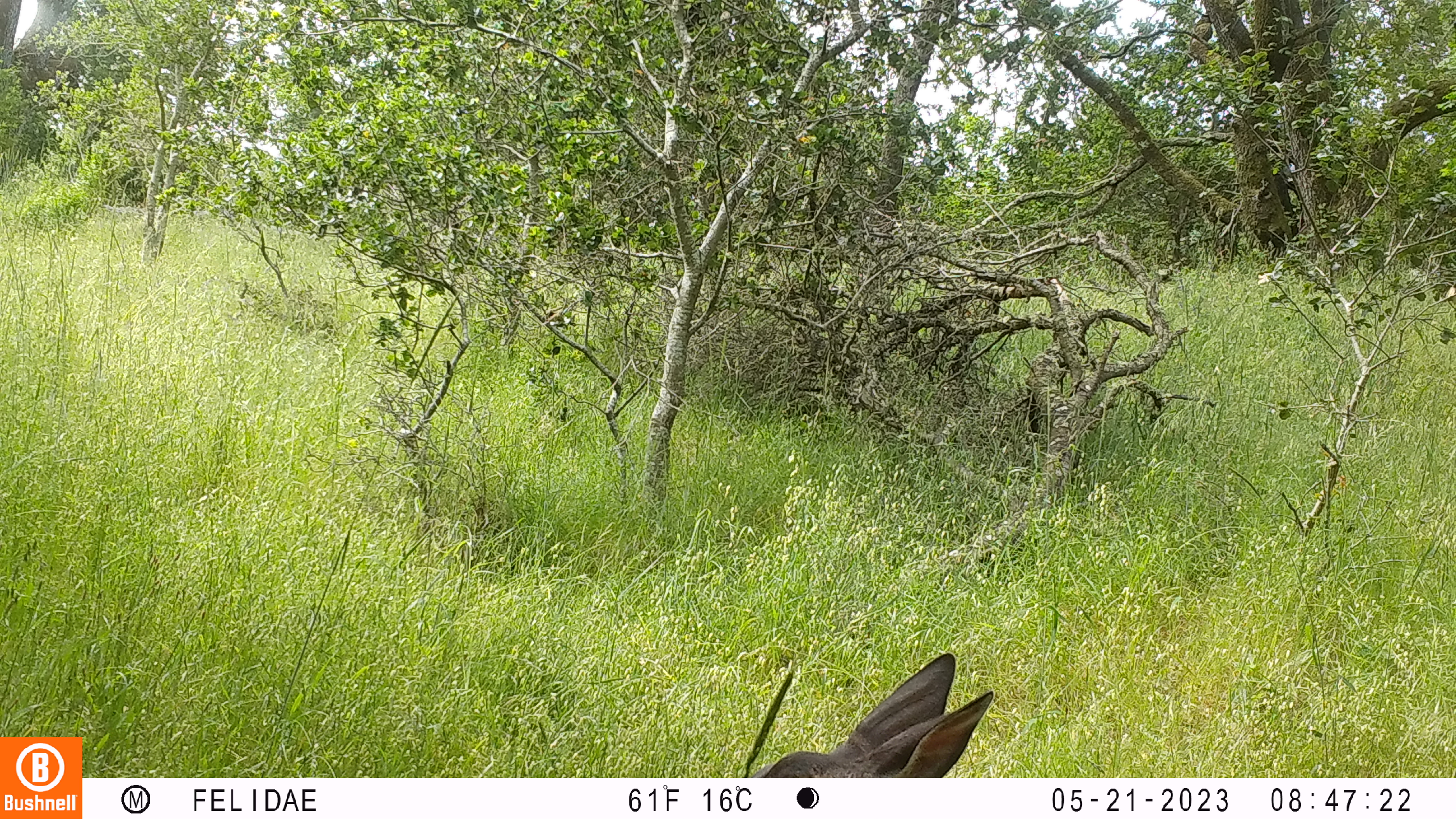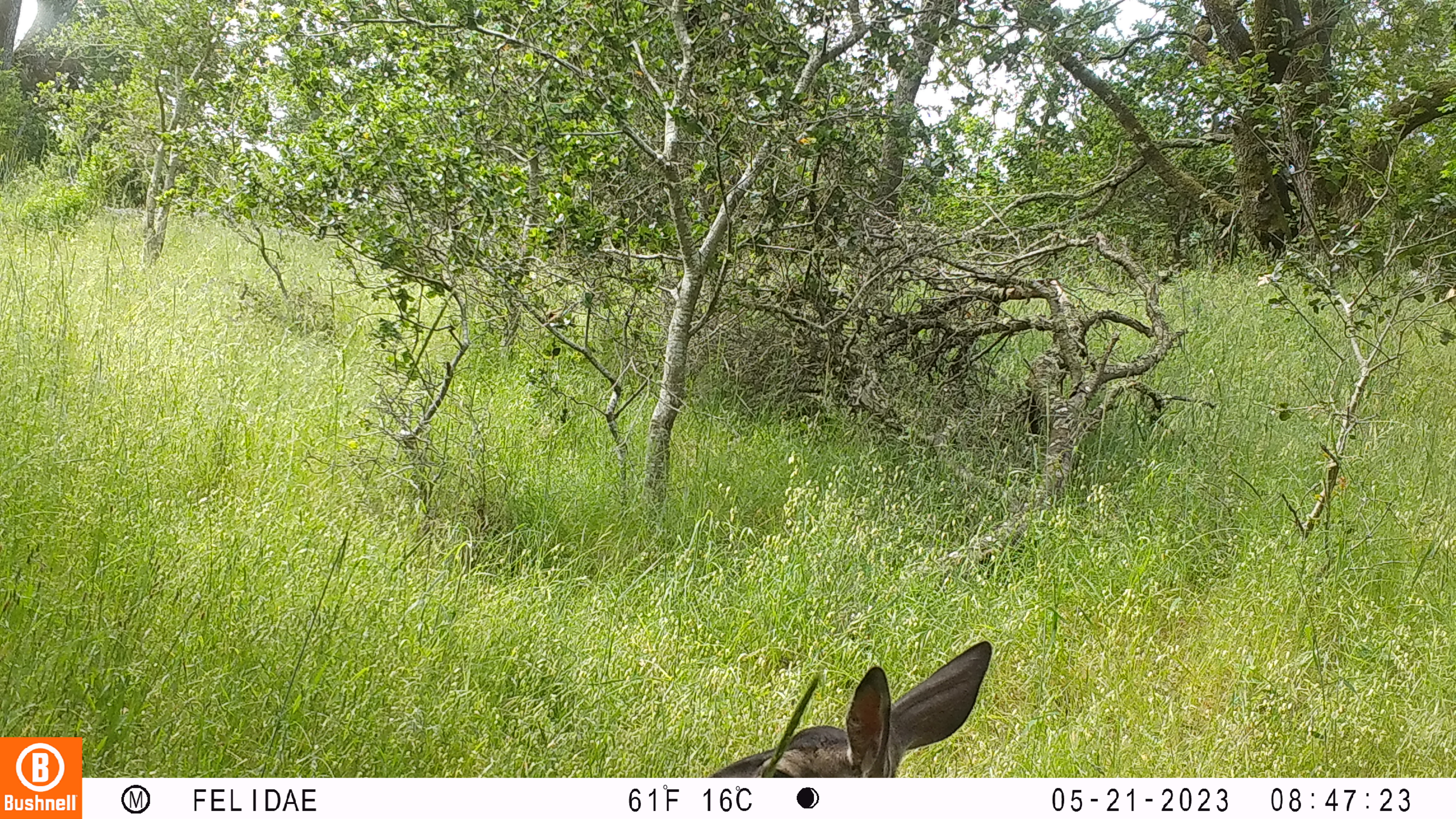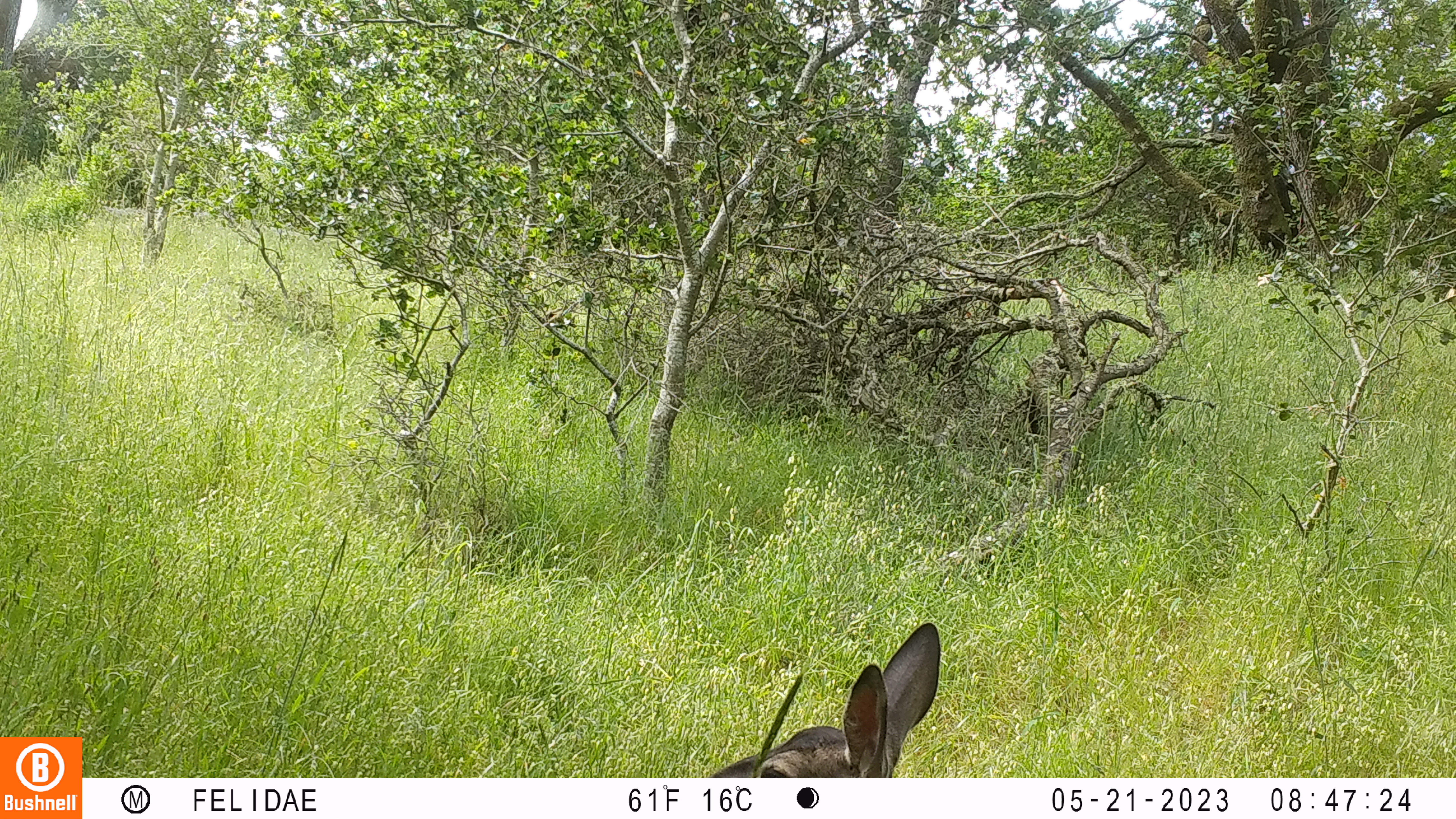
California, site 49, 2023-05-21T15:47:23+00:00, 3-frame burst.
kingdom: Animalia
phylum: Chordata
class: Mammalia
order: Artiodactyla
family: Cervidae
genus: Odocoileus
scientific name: Odocoileus hemionus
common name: mule deer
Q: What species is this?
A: Mule deer (Odocoileus hemionus).